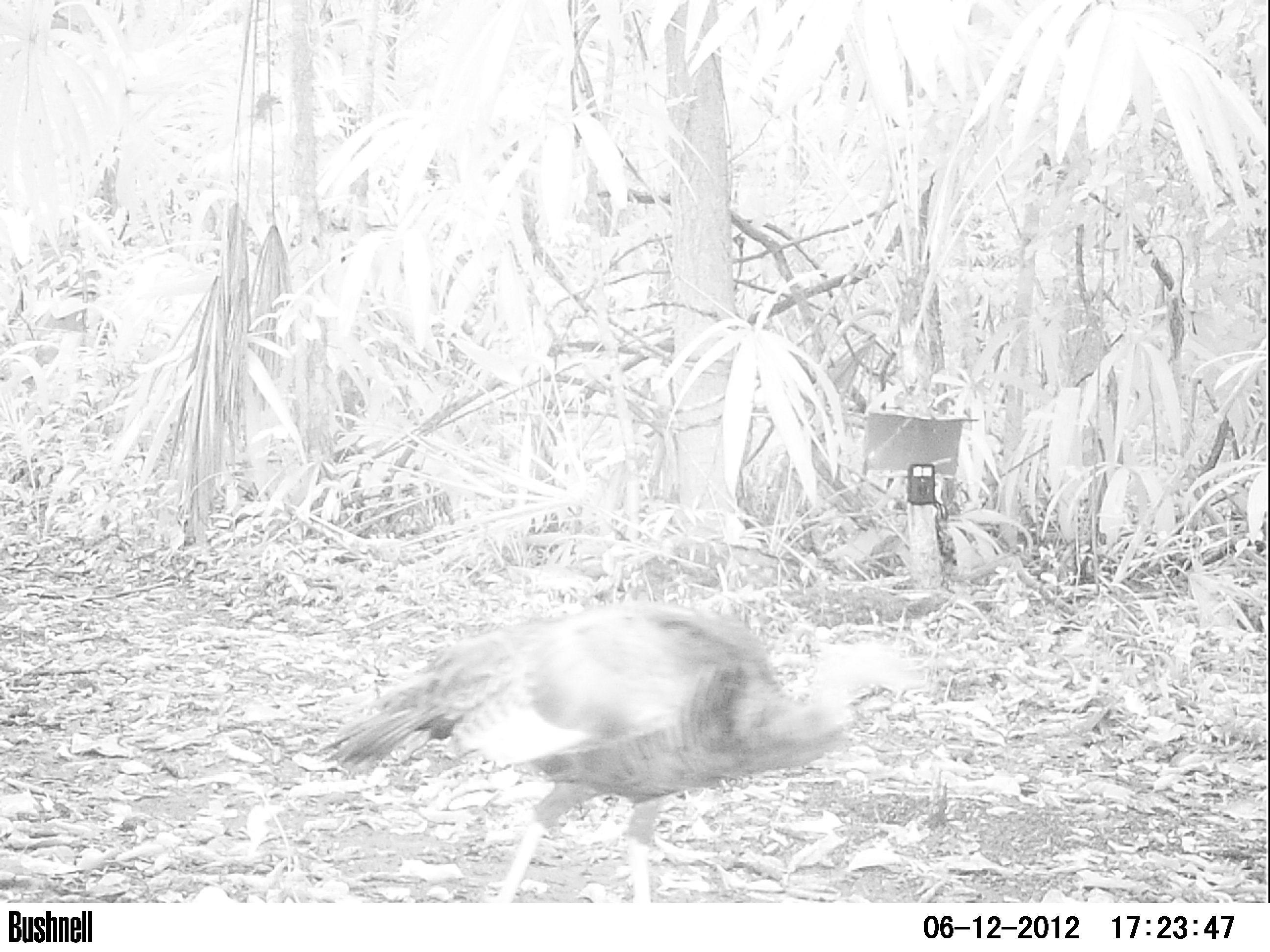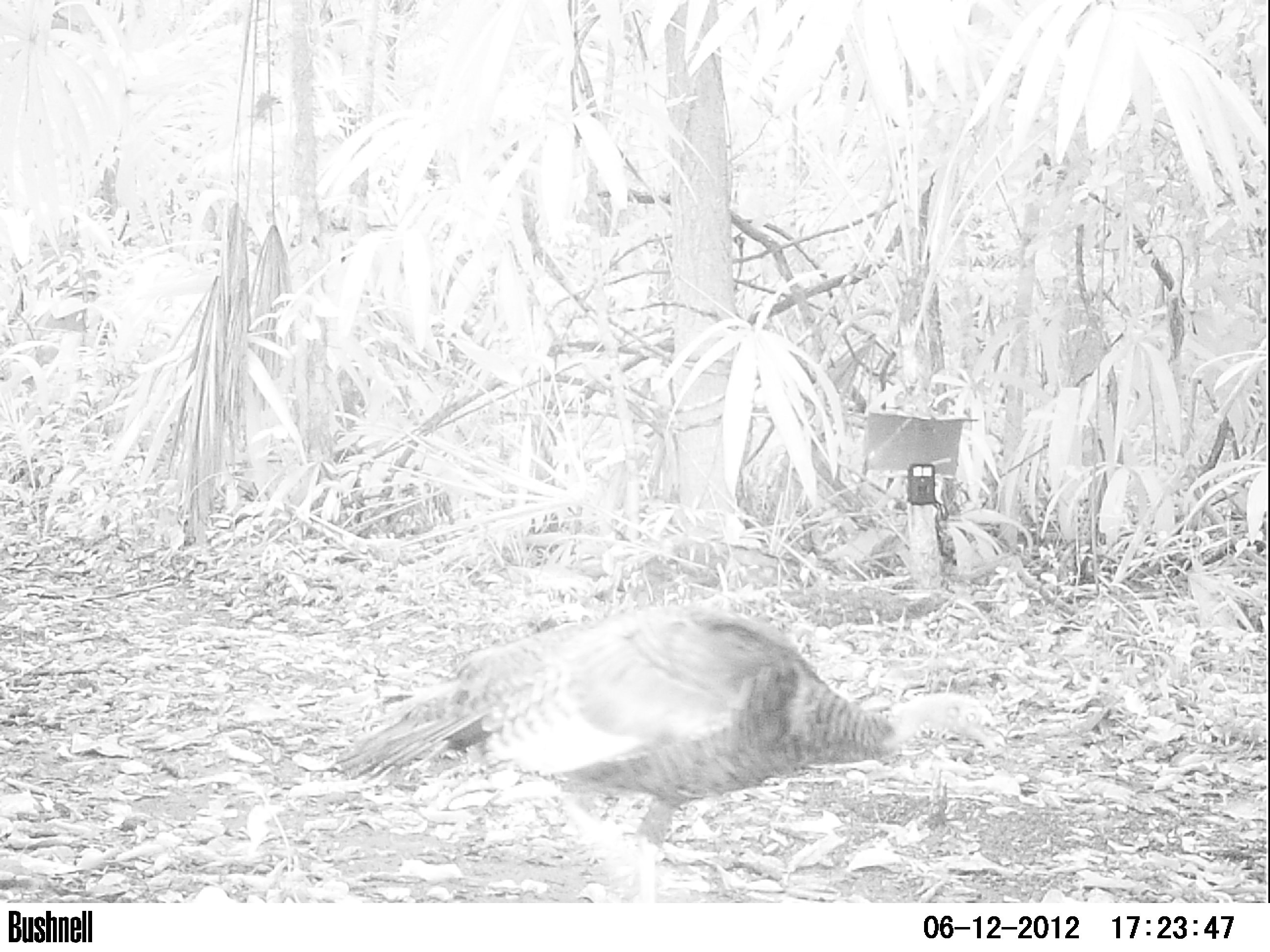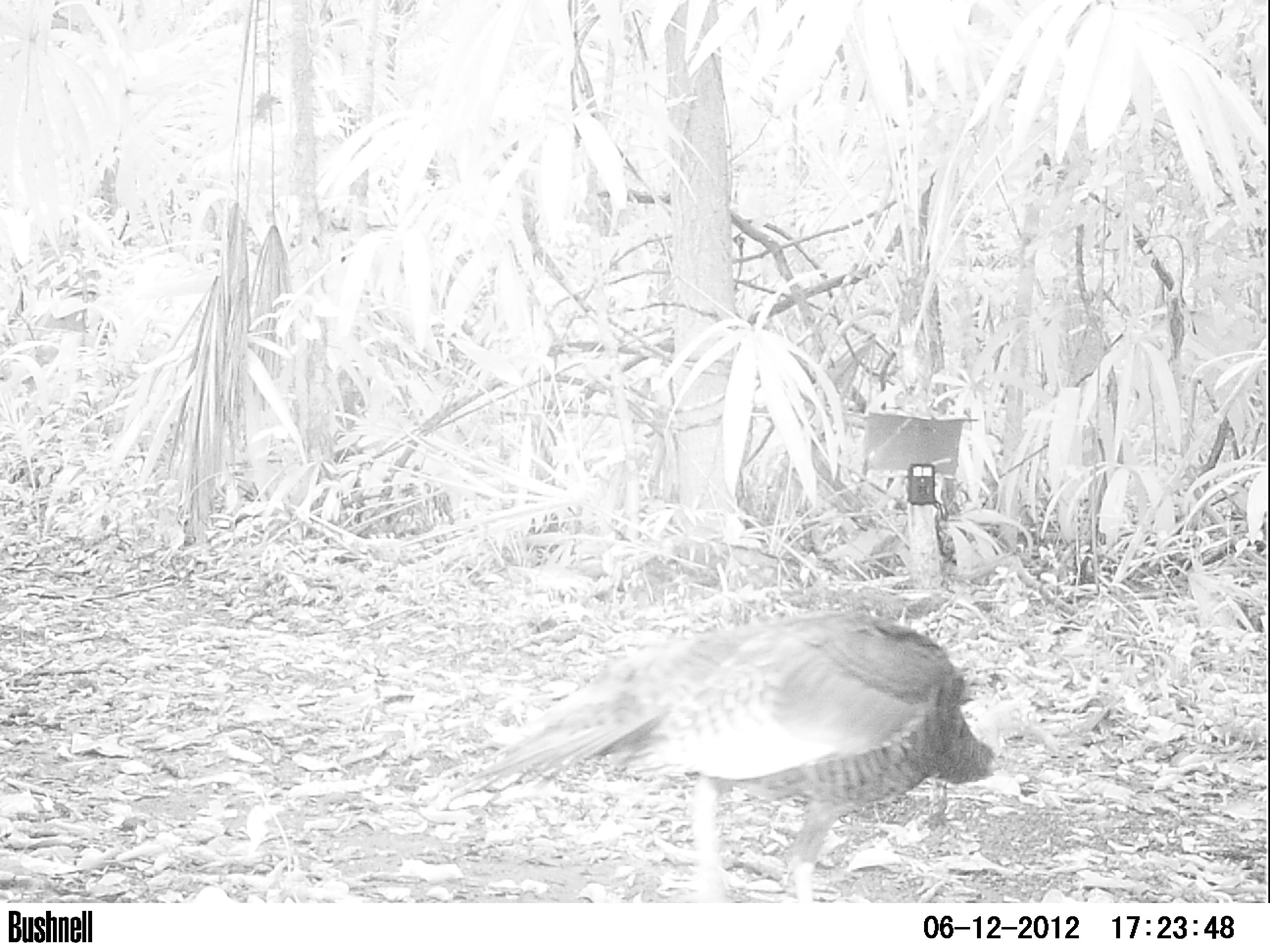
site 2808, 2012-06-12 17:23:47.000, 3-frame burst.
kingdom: Animalia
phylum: Chordata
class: Aves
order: Galliformes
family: Phasianidae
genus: Meleagris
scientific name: Meleagris ocellata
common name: ocellated turkey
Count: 4.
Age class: adult.